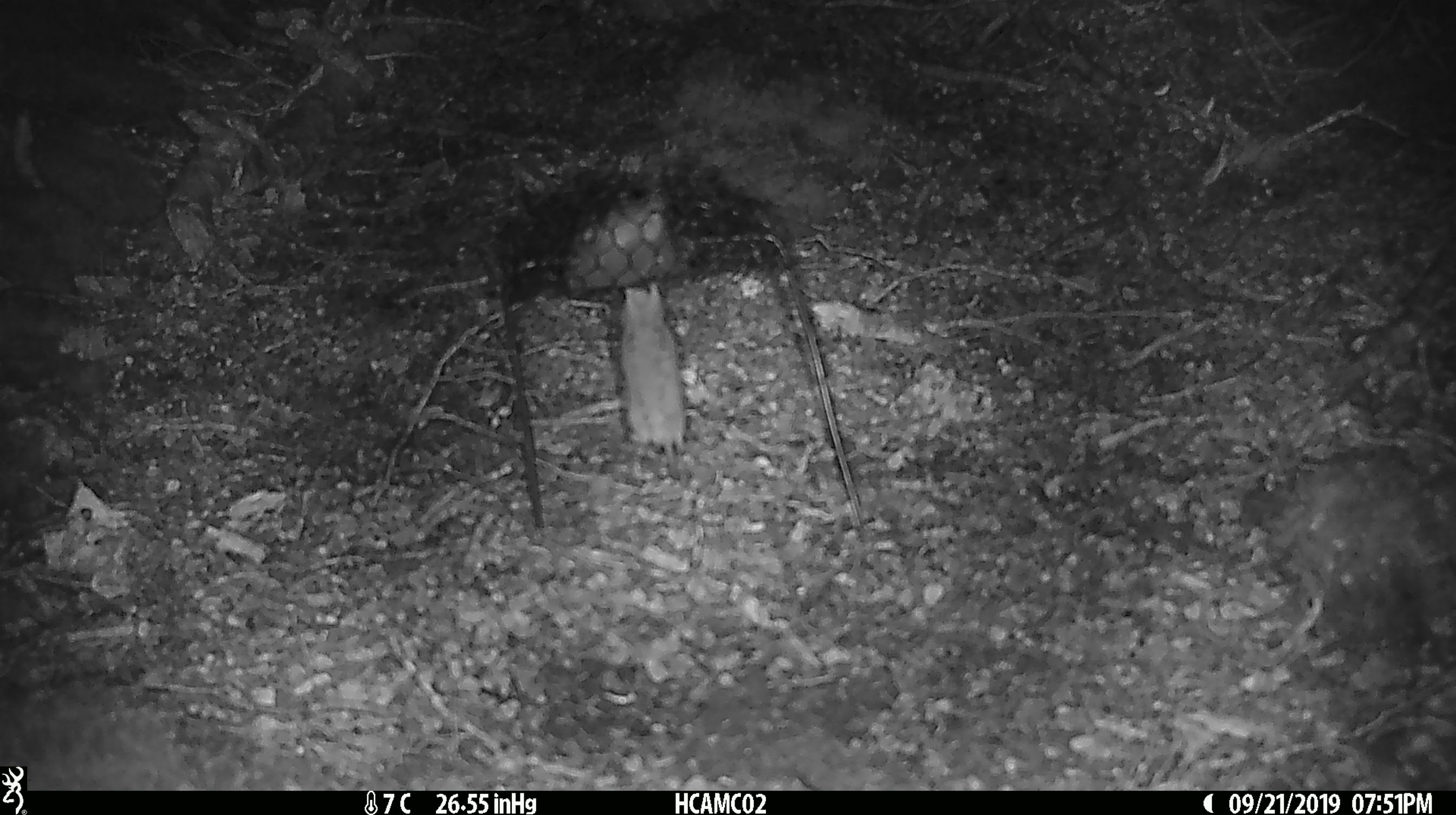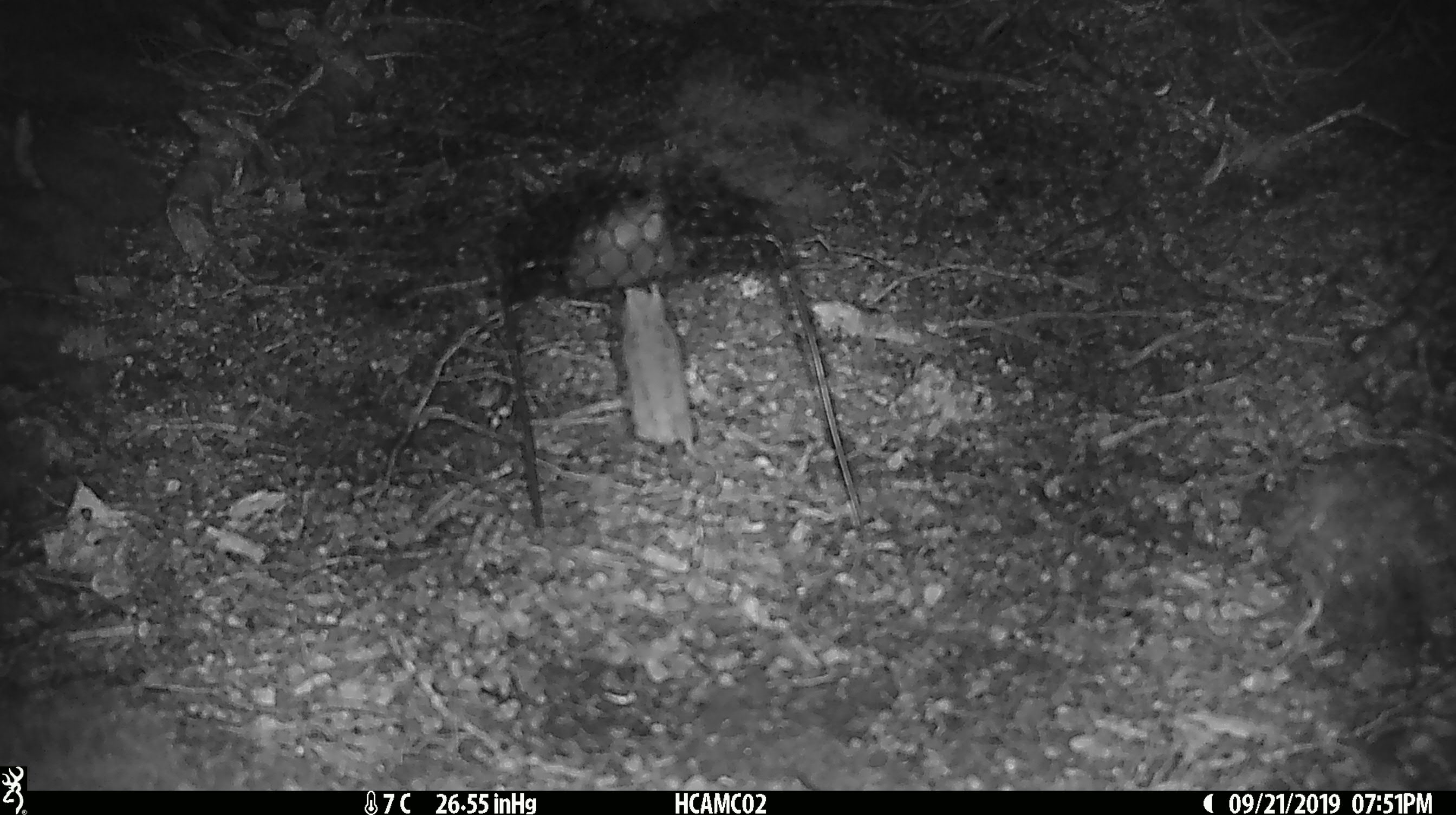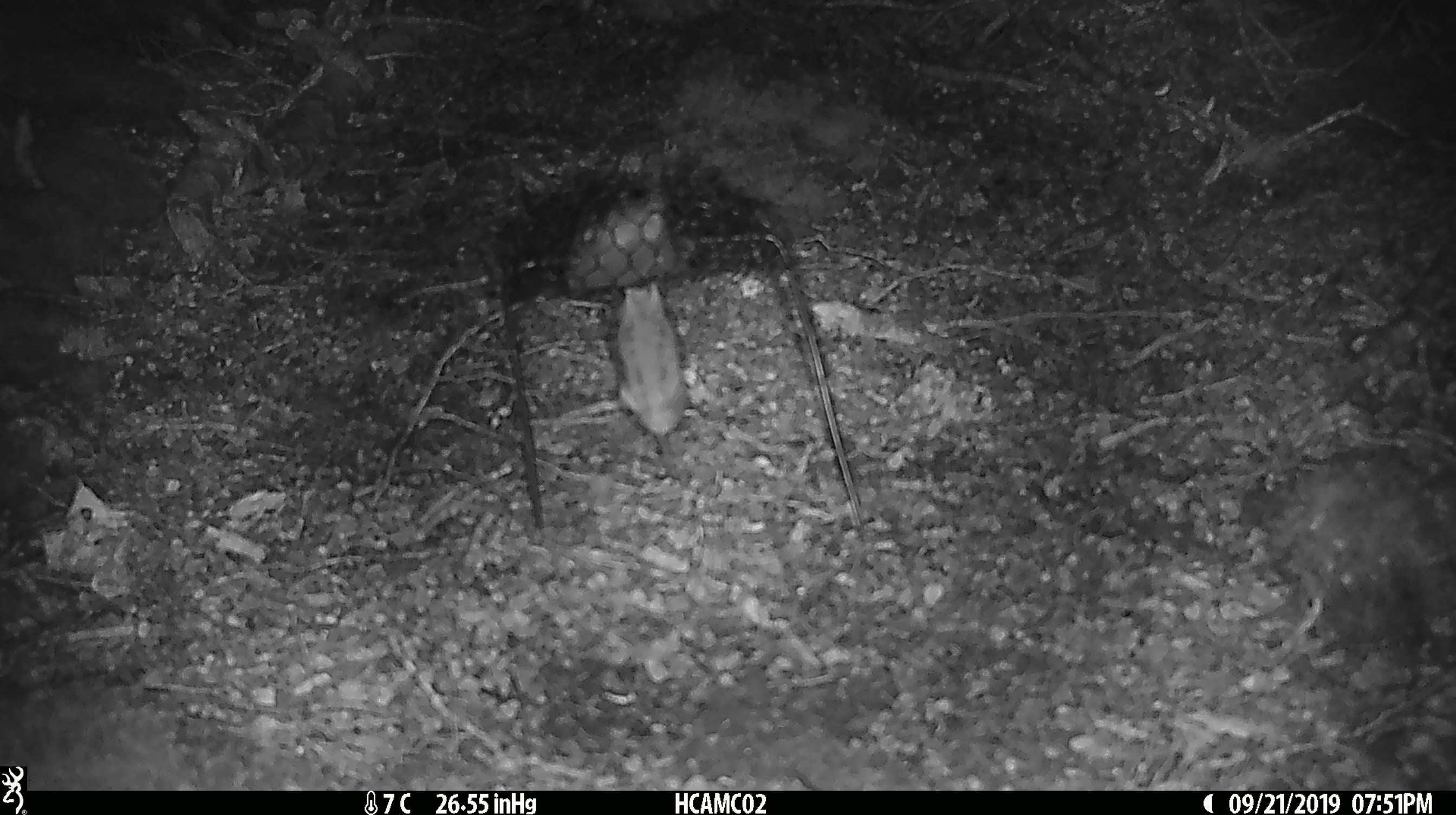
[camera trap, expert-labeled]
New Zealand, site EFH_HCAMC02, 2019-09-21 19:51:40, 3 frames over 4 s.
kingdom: Animalia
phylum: Chordata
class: Mammalia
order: Rodentia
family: Muridae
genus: Mus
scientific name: Mus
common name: mouse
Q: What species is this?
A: Mouse (Mus).